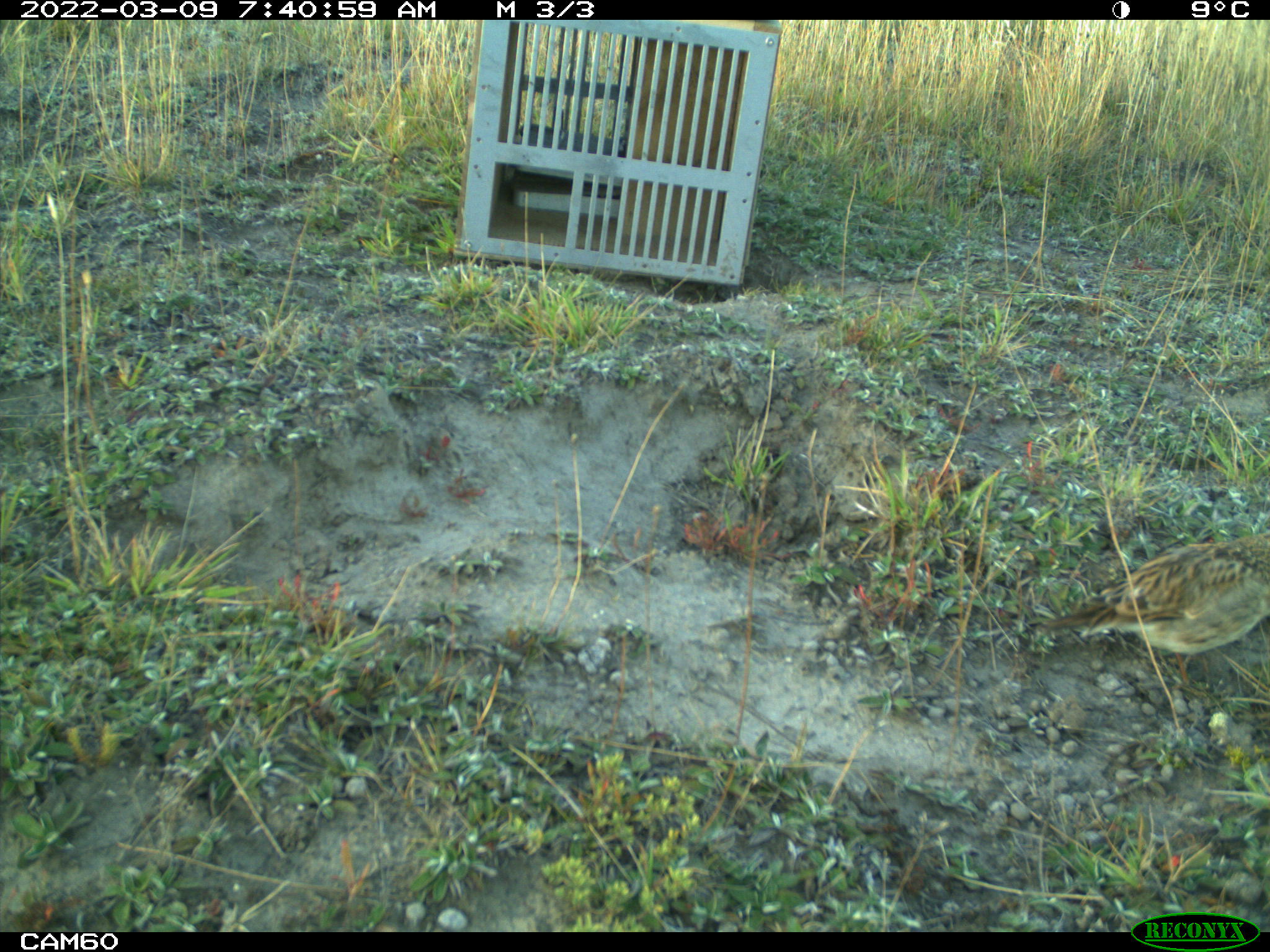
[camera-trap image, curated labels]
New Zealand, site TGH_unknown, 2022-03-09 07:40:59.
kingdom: Animalia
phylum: Chordata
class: Aves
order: Passeriformes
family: Motacillidae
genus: Anthus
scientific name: Anthus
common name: pipit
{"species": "pipit (Anthus)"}